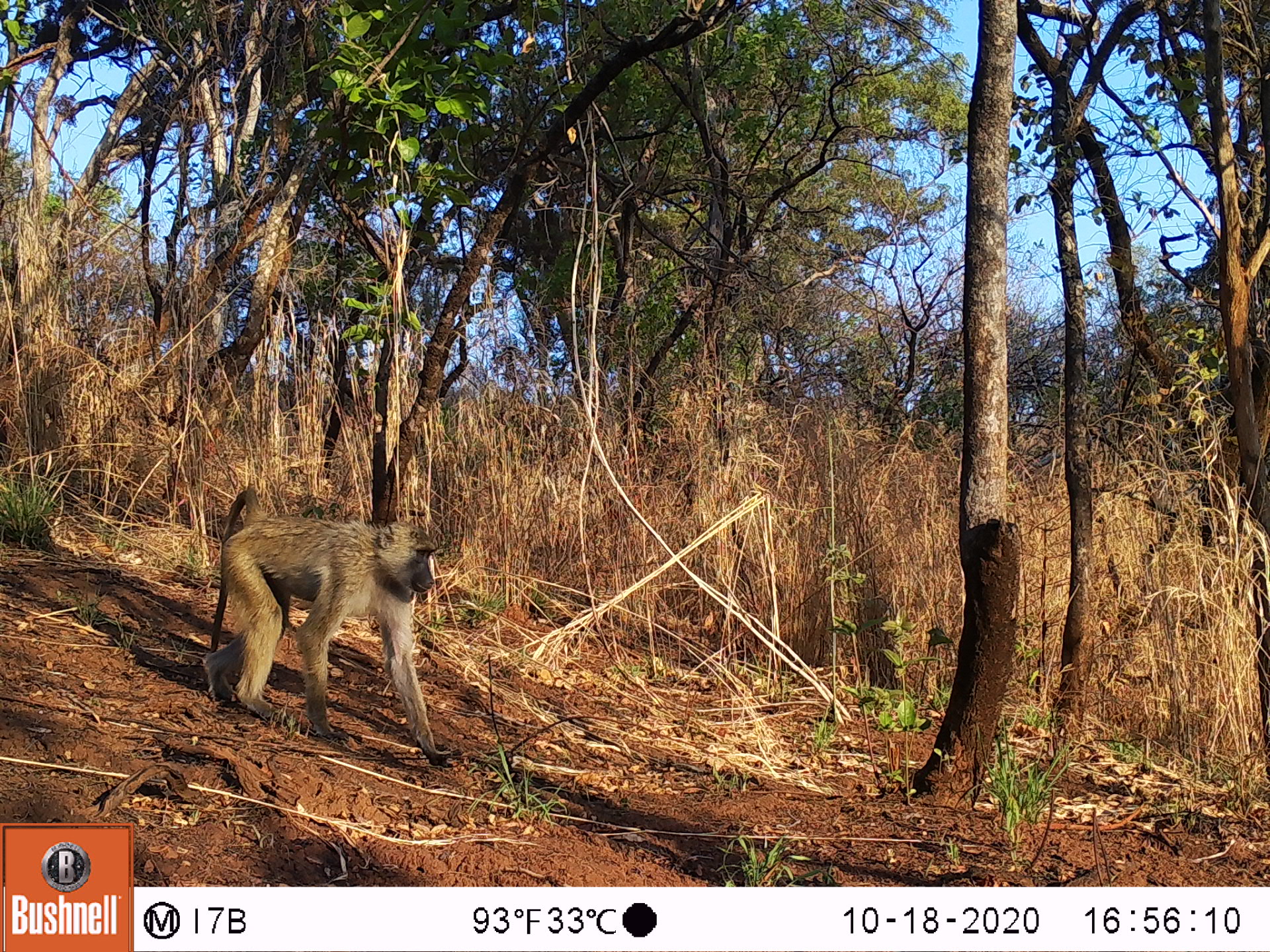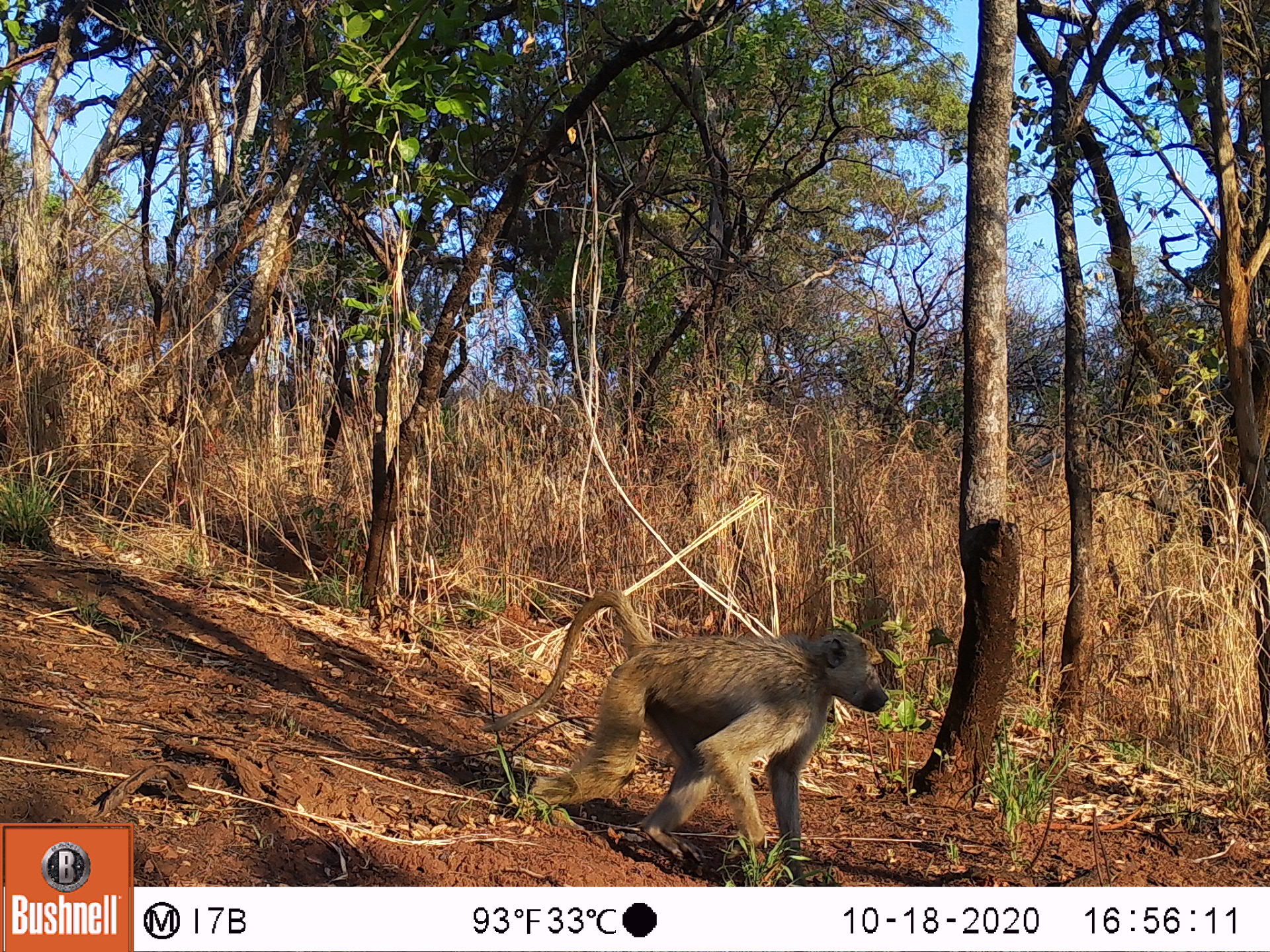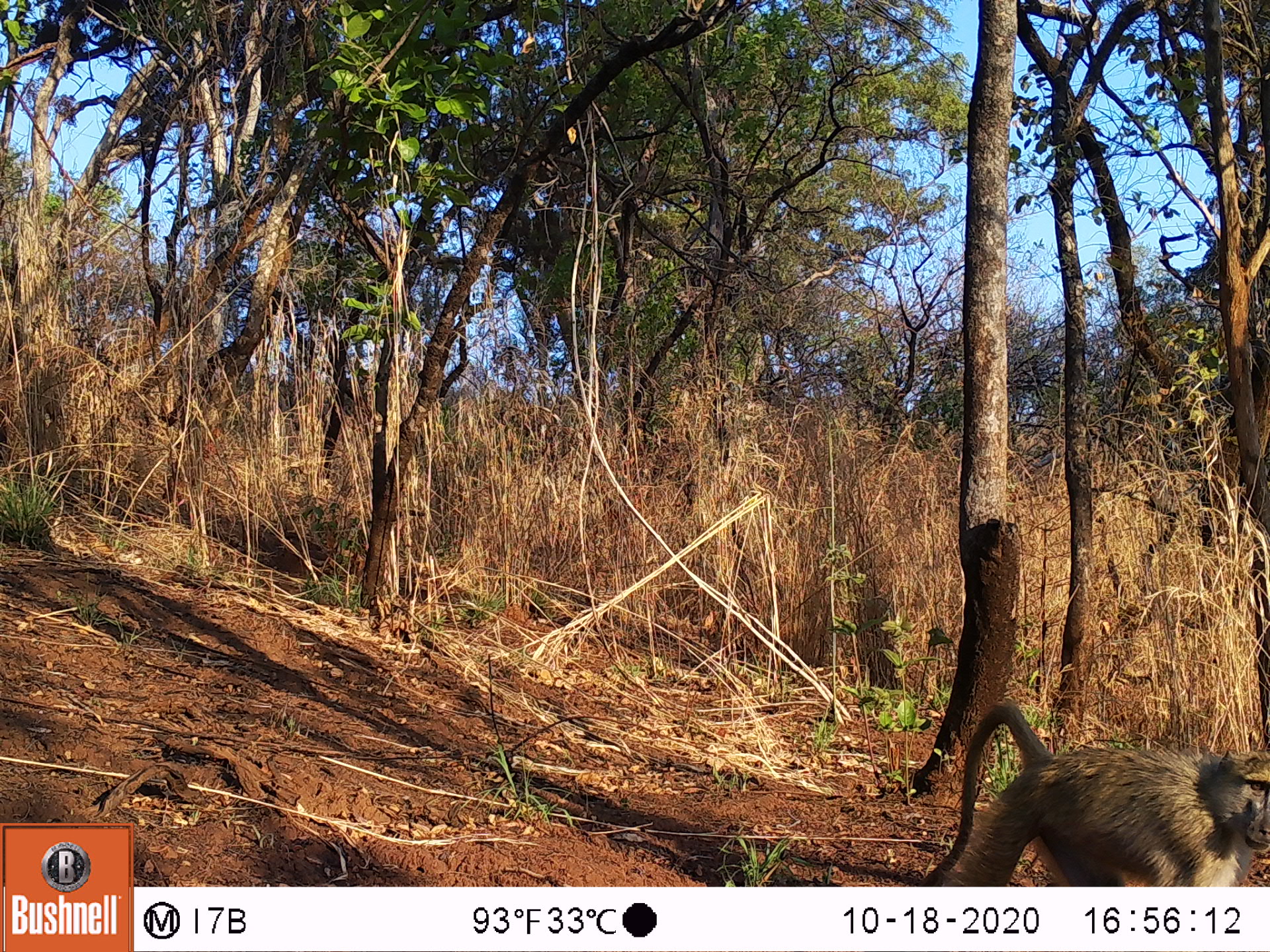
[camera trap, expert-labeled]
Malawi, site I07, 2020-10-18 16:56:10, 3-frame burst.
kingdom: Animalia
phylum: Chordata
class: Mammalia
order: Primates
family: Cercopithecidae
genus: Papio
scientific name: Papio cynocephalus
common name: yellow baboon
Yellow baboon (Papio cynocephalus), count 1.